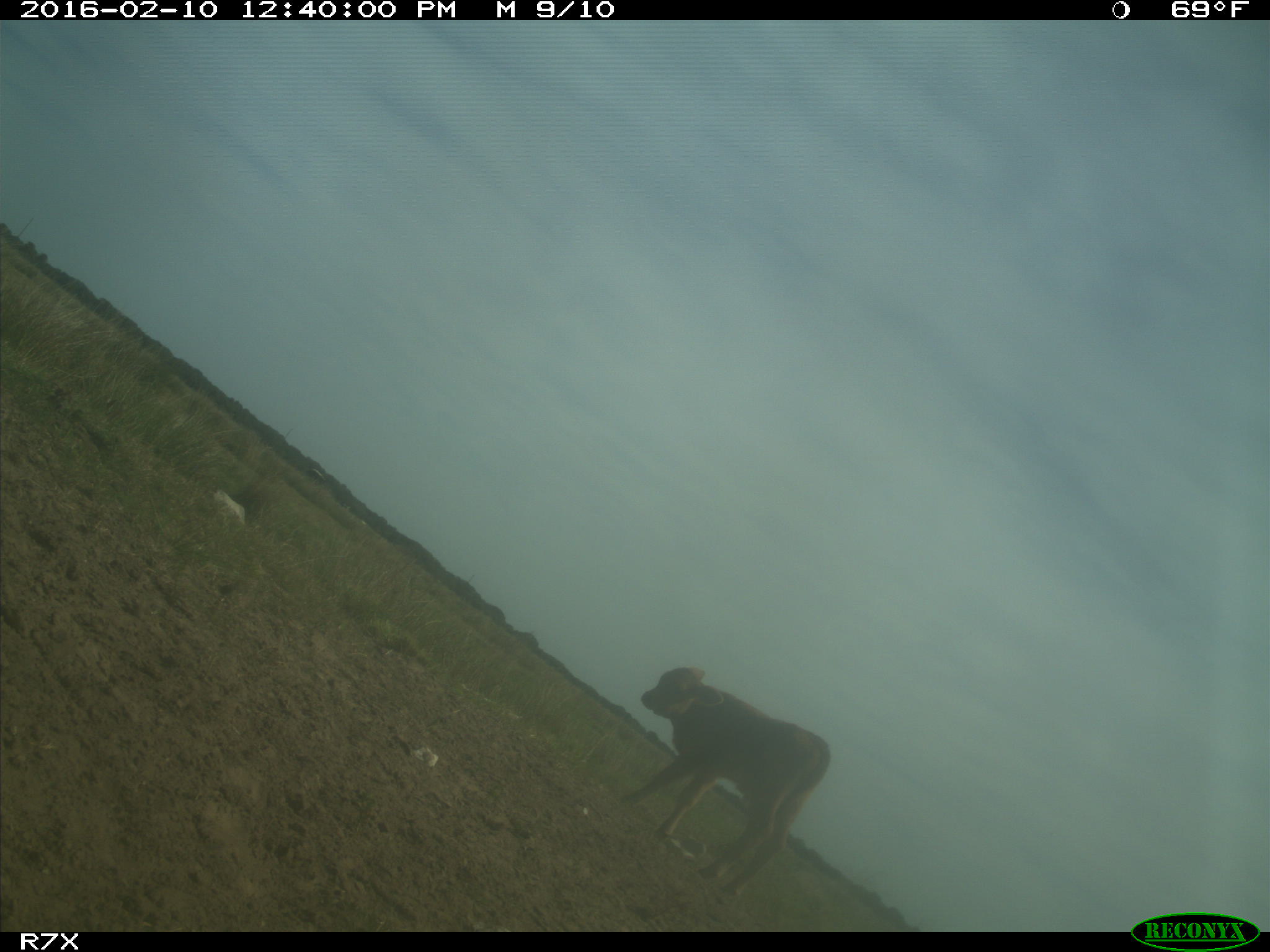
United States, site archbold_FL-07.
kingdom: Animalia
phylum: Chordata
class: Mammalia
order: Artiodactyla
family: Bovidae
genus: Bos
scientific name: Bos taurus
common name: domestic cow